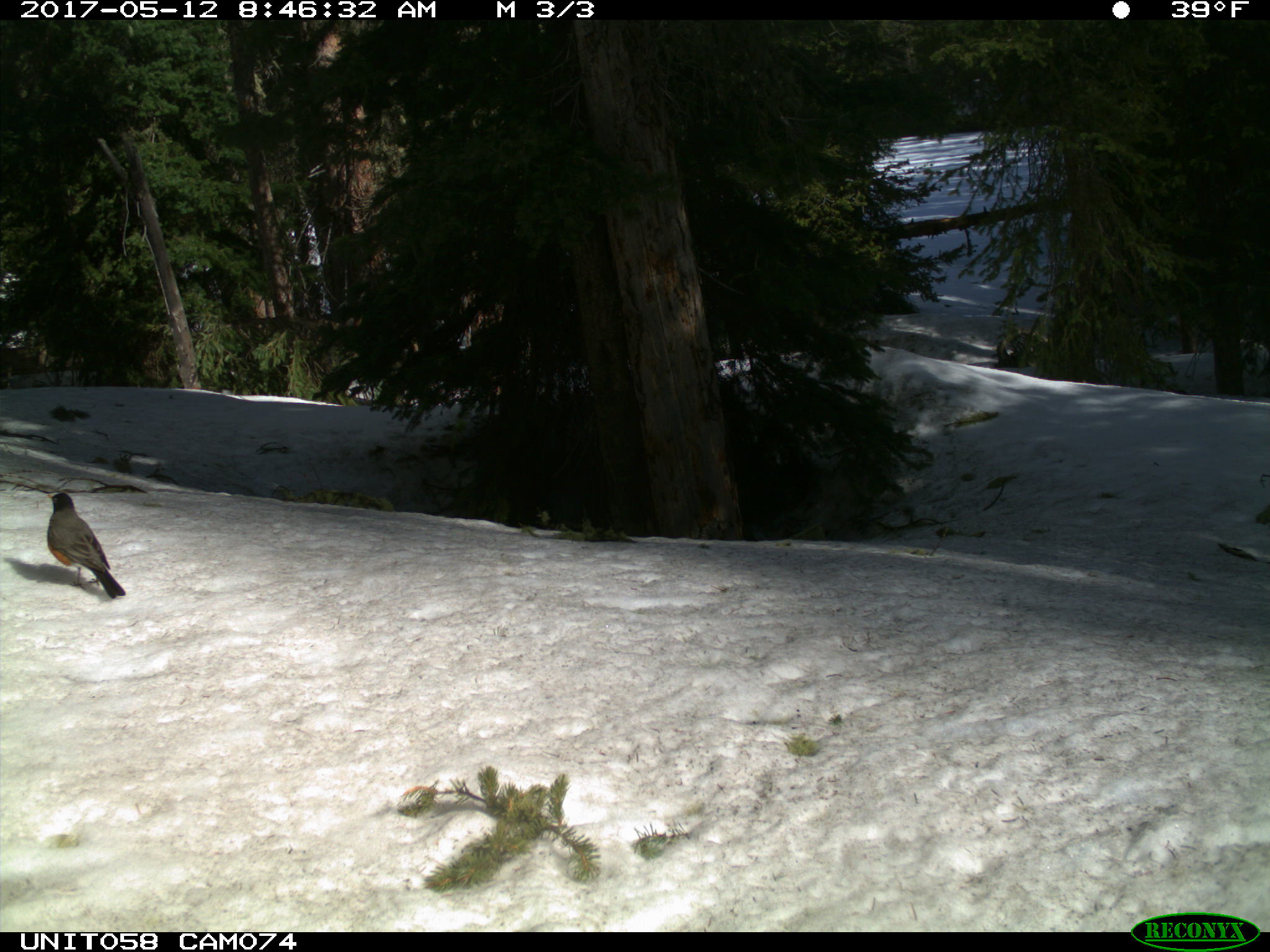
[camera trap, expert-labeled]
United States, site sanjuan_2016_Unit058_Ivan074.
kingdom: Animalia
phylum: Chordata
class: Aves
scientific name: Aves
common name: birds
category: unidentified bird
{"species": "unidentified bird (birds) (Aves)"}